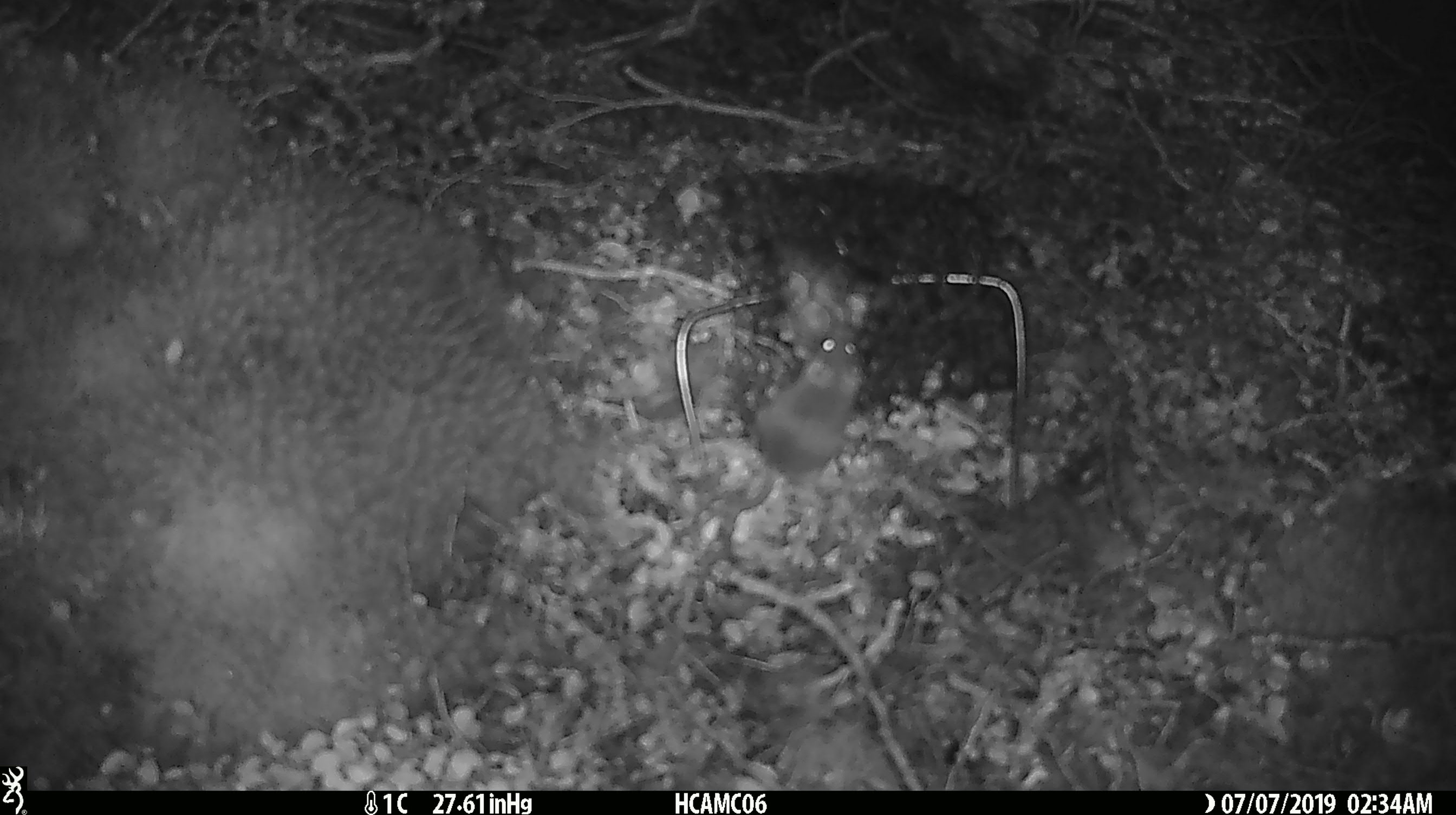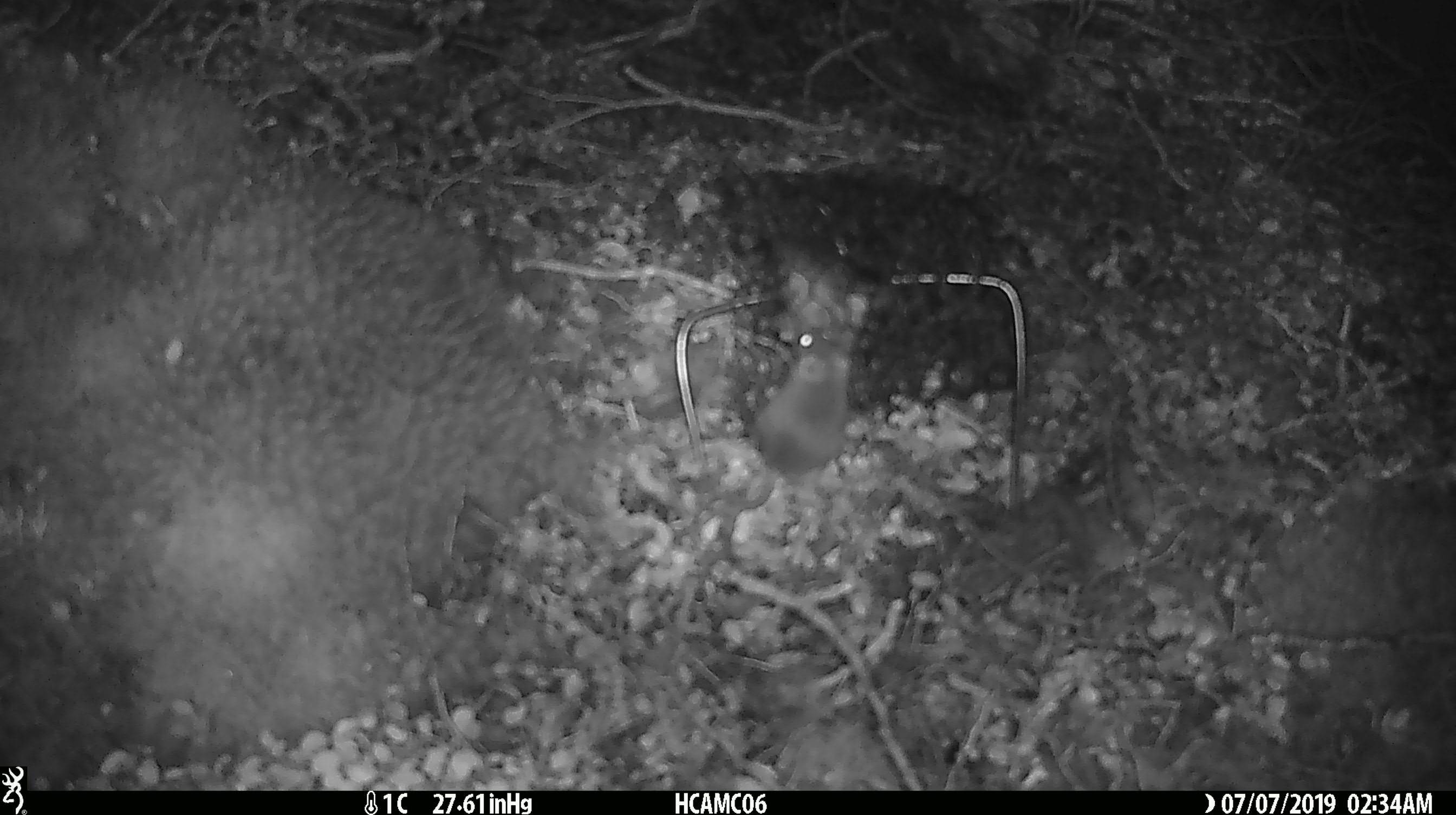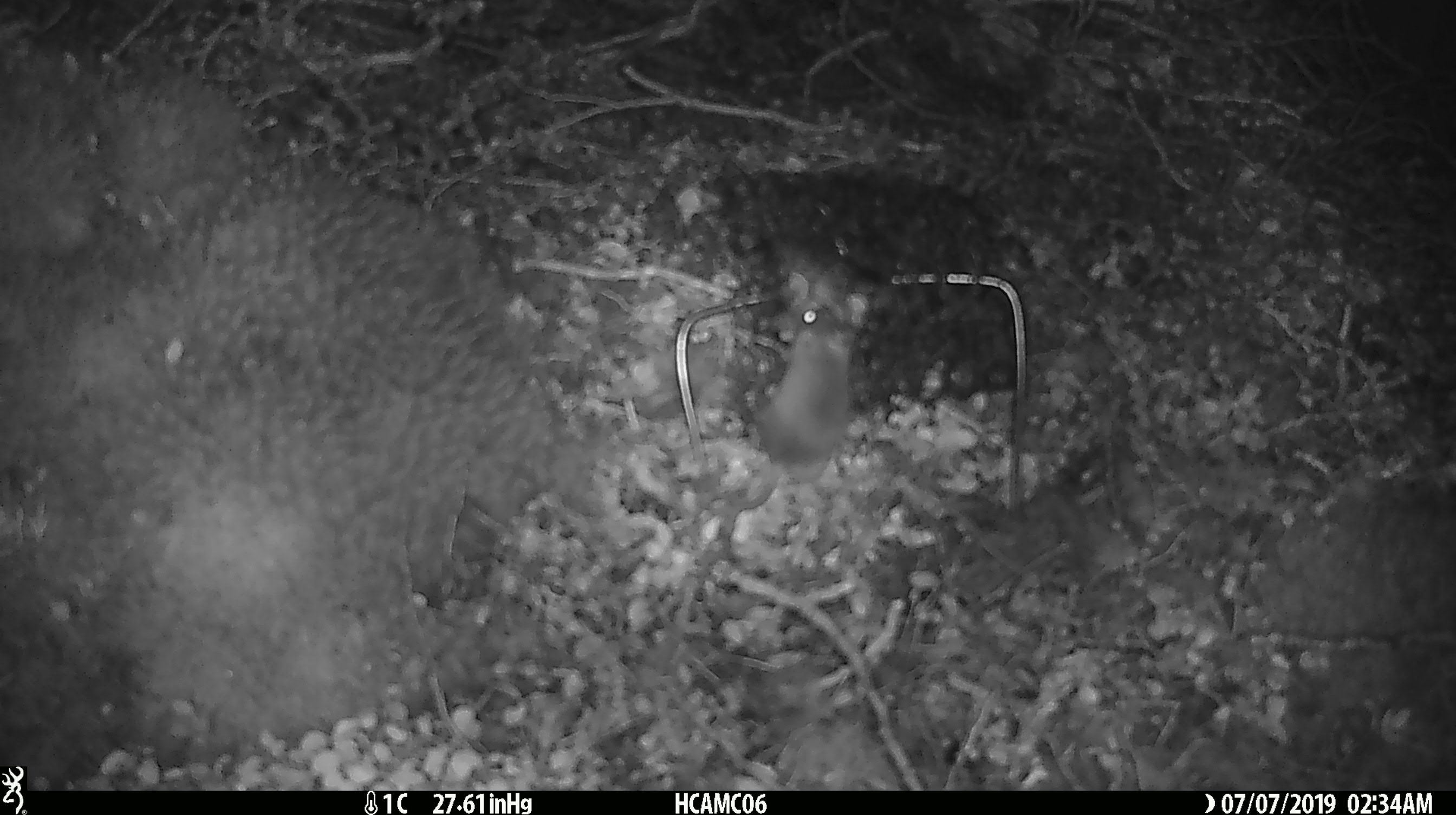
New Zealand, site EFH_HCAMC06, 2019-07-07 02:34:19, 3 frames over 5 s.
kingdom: Animalia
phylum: Chordata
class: Mammalia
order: Rodentia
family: Muridae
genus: Mus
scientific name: Mus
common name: mouse